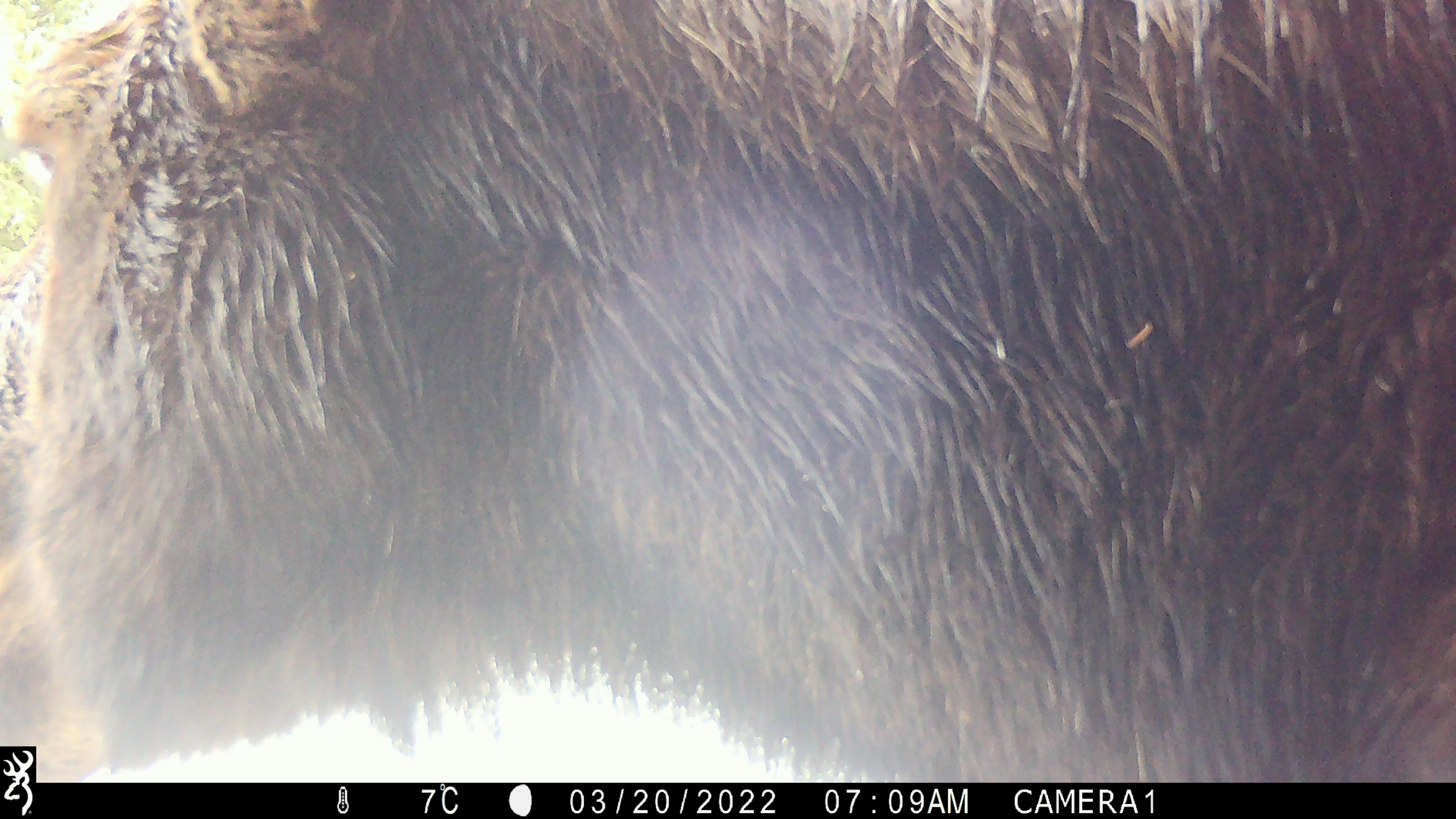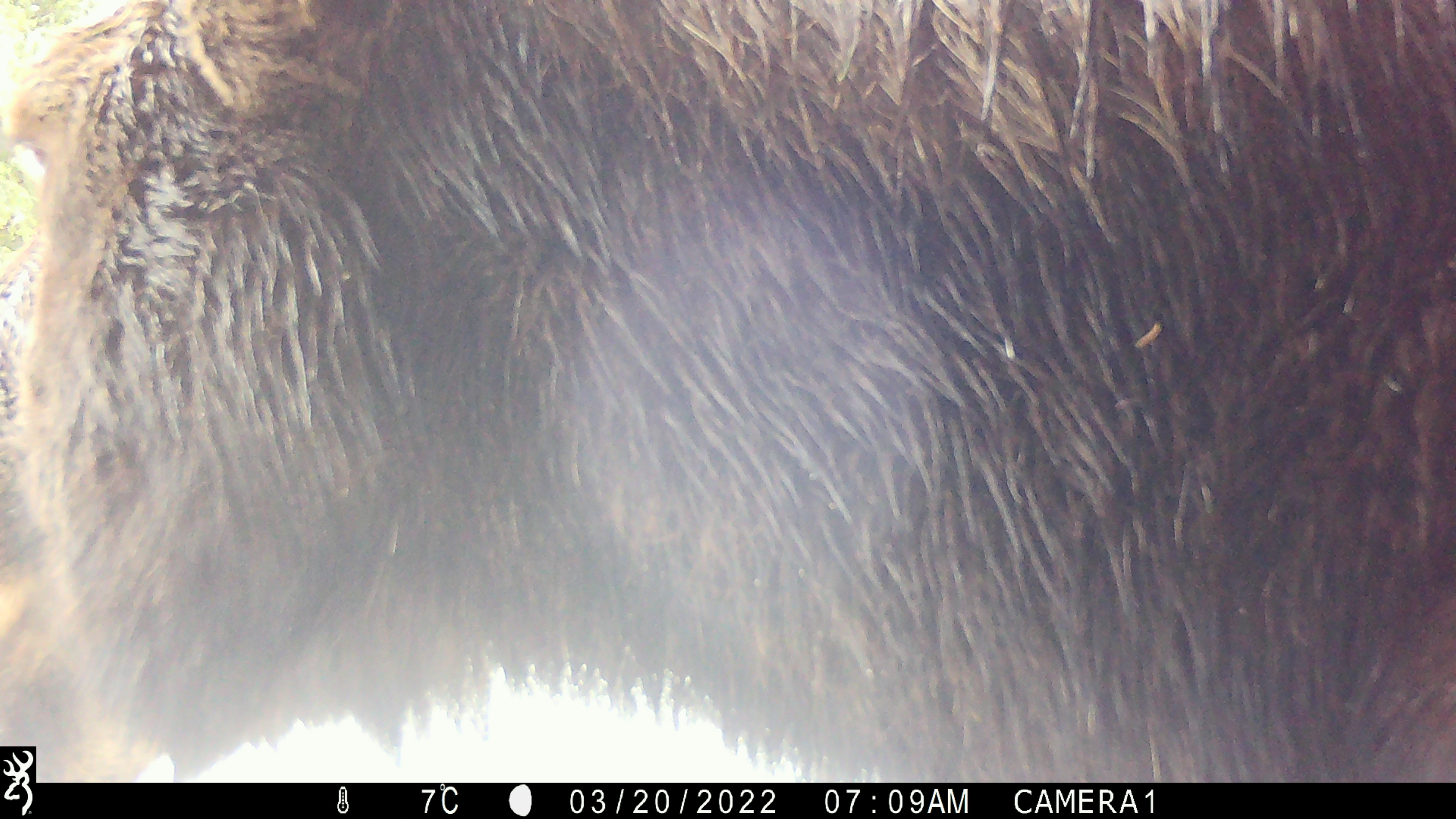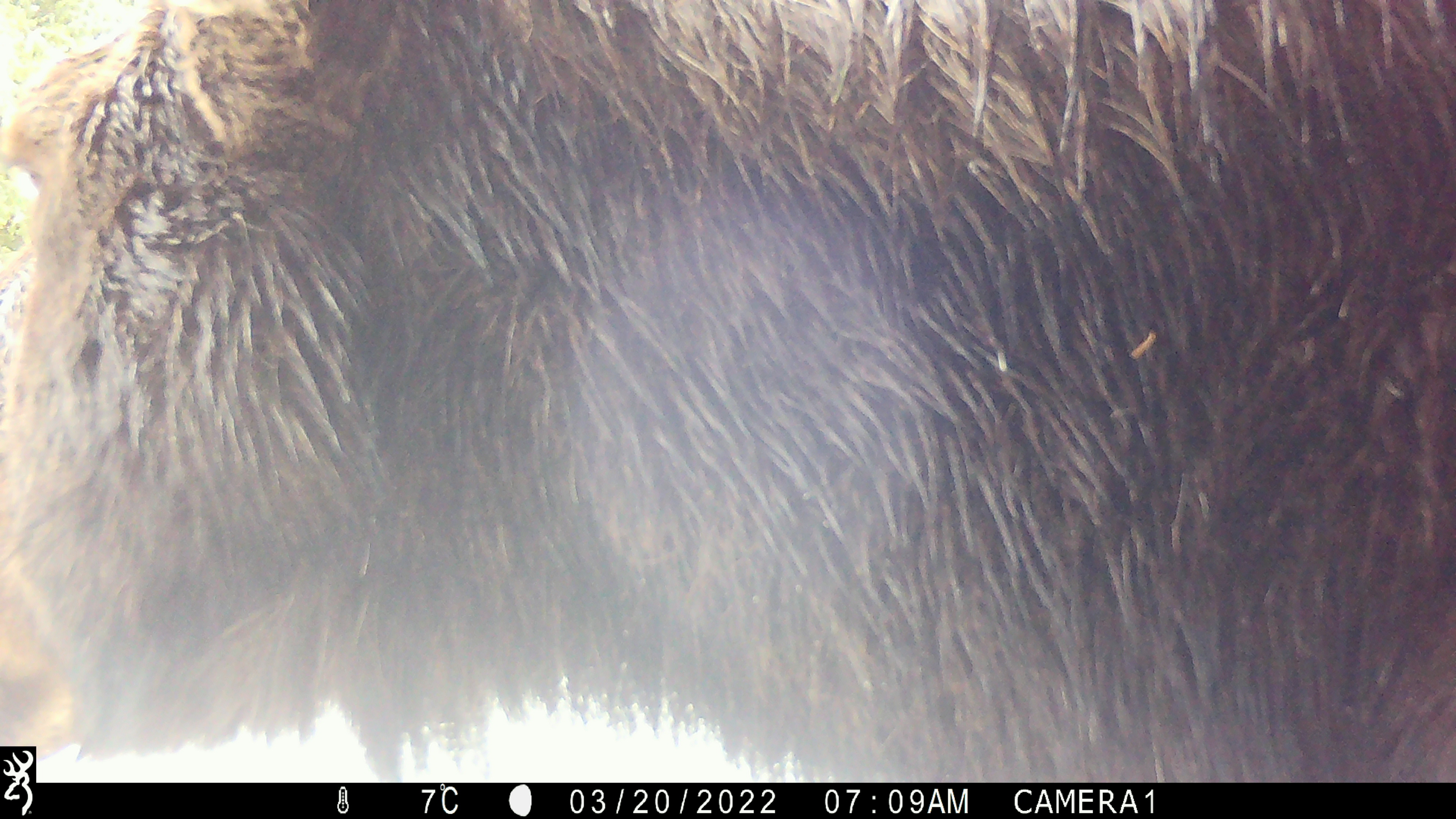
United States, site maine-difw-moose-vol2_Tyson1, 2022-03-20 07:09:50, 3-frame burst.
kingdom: Animalia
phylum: Chordata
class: Mammalia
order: Artiodactyla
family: Cervidae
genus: Alces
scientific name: Alces alces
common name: moose